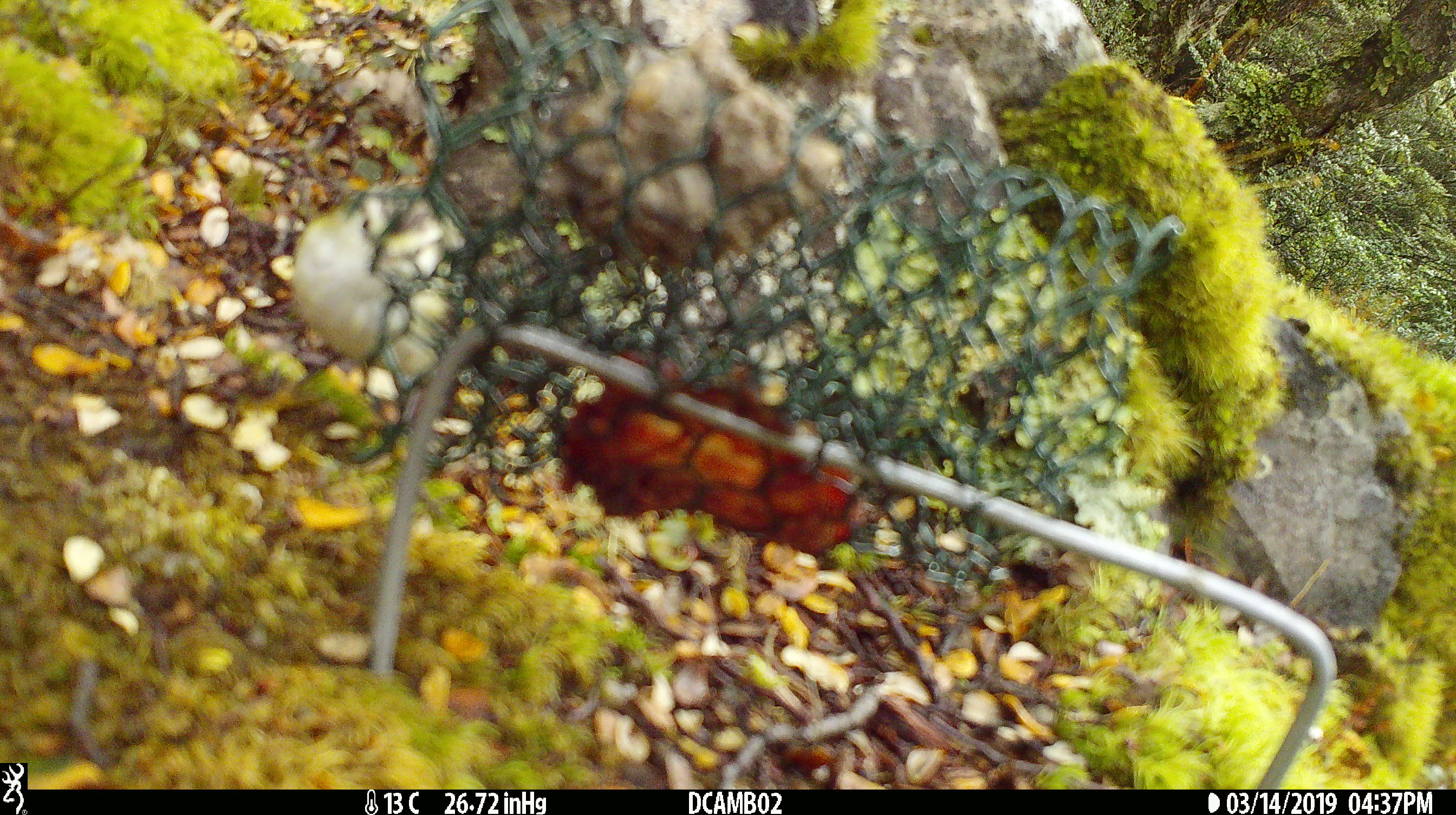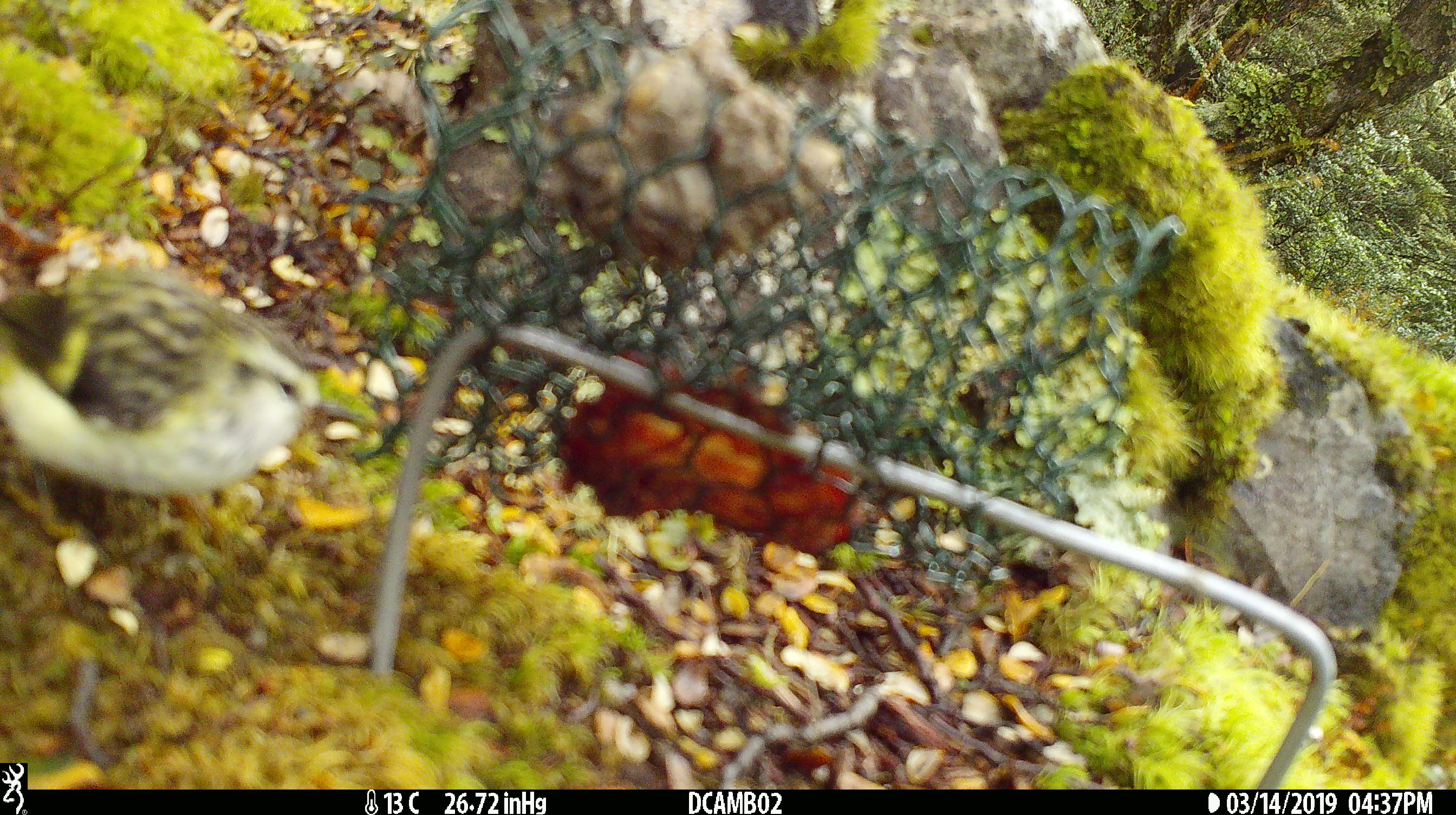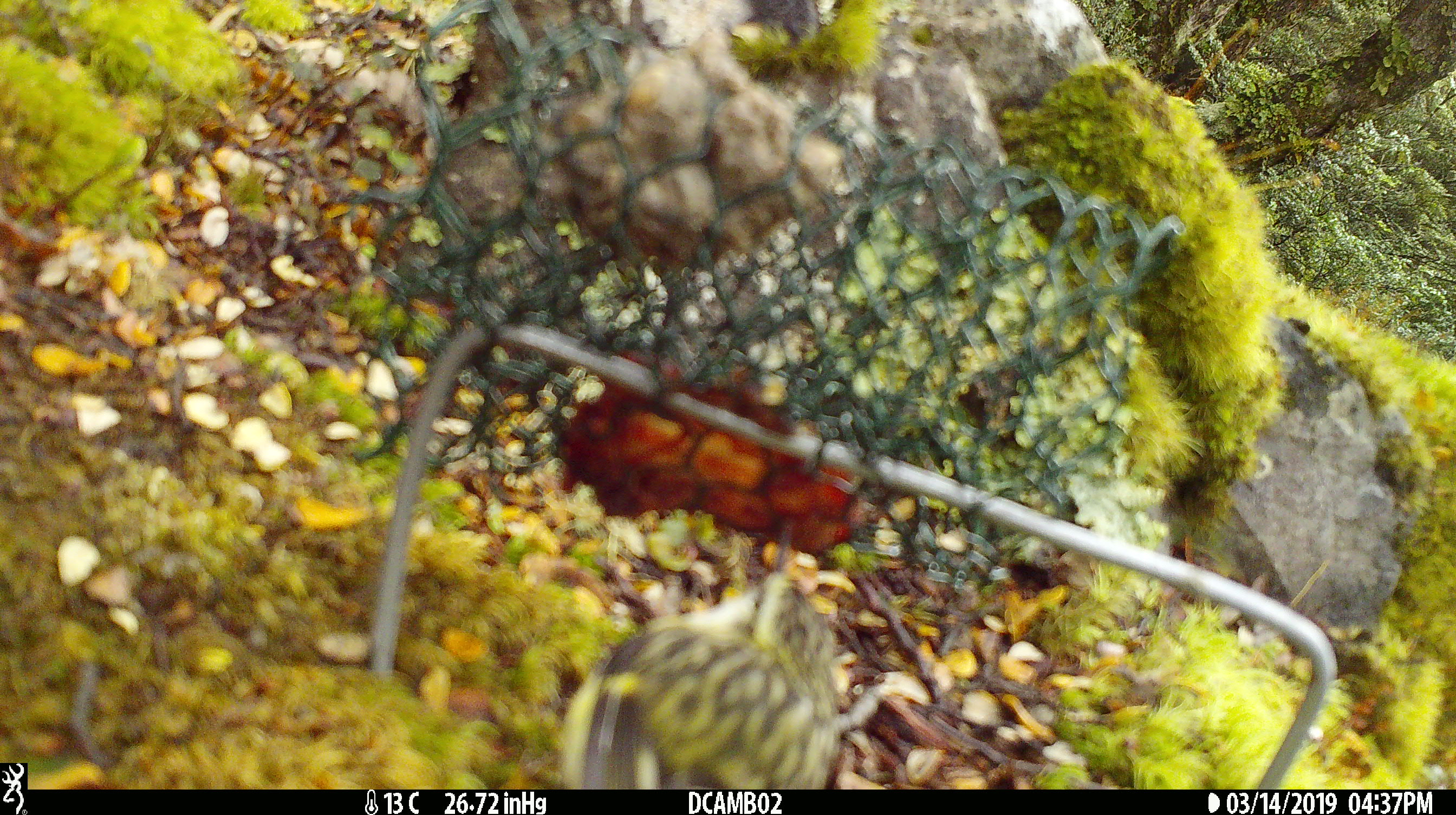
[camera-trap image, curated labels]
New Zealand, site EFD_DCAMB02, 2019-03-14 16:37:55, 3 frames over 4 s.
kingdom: Animalia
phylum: Chordata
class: Aves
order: Passeriformes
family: Acanthisittidae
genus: Acanthisitta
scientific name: Acanthisitta chloris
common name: rifleman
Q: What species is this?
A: Rifleman (Acanthisitta chloris).